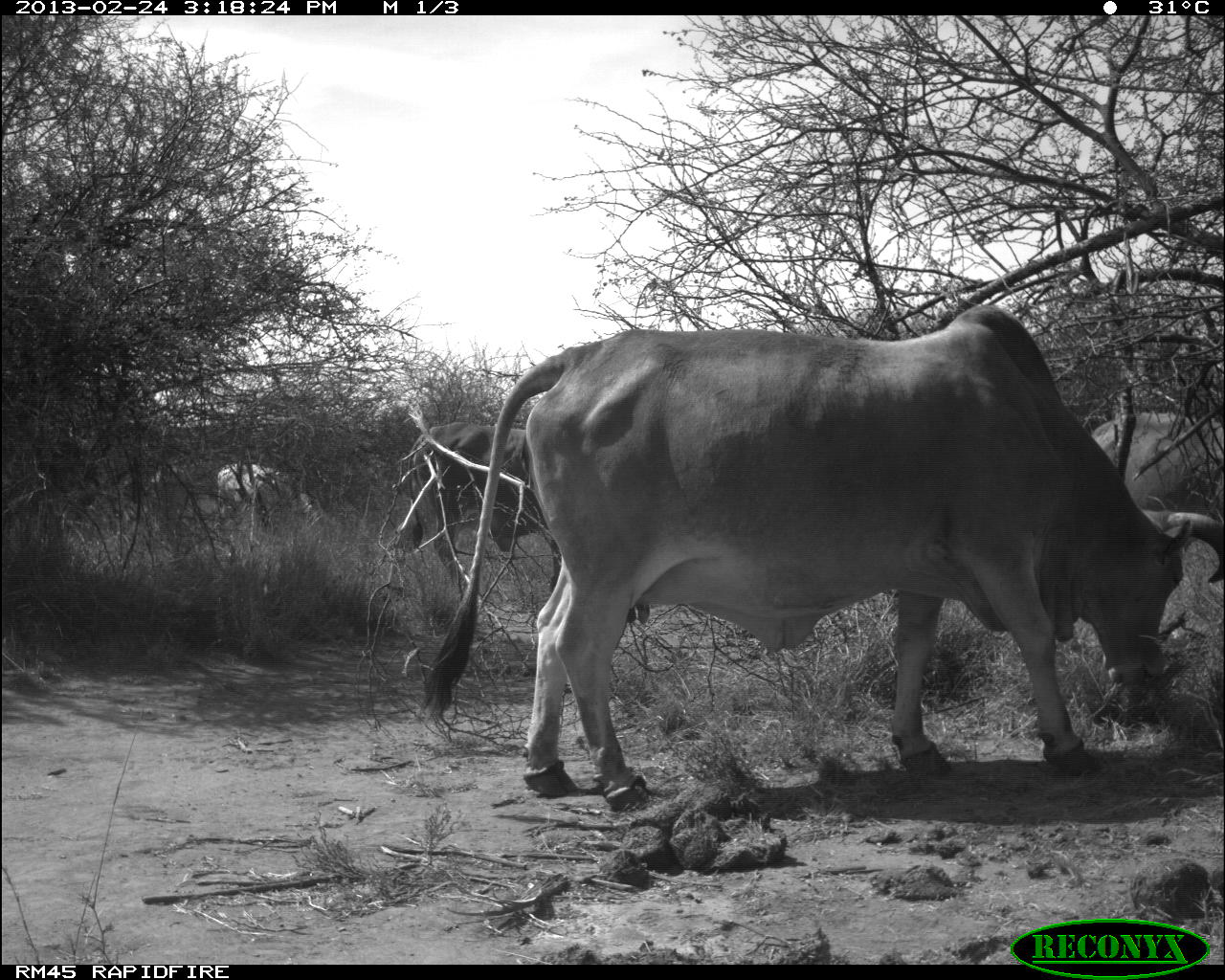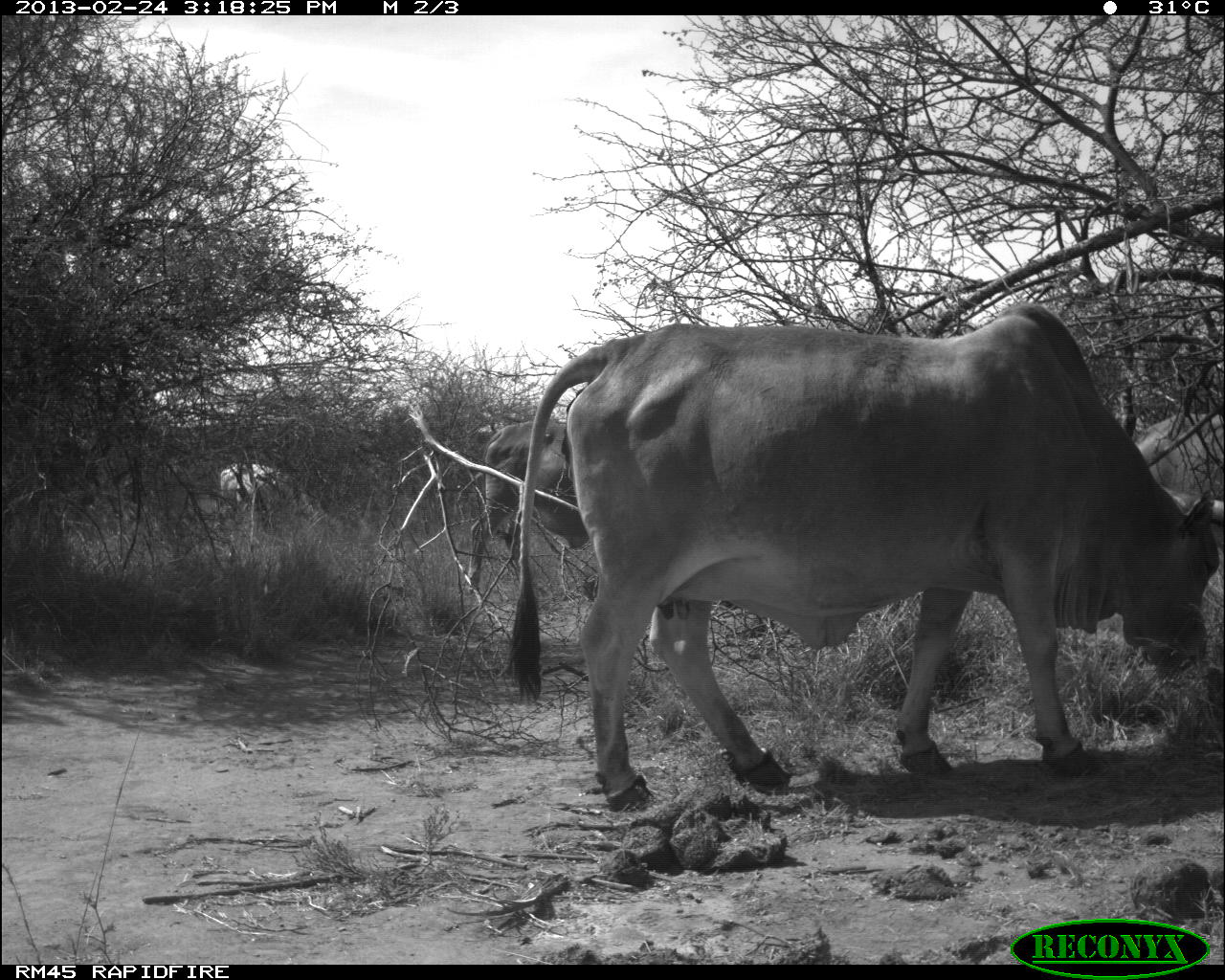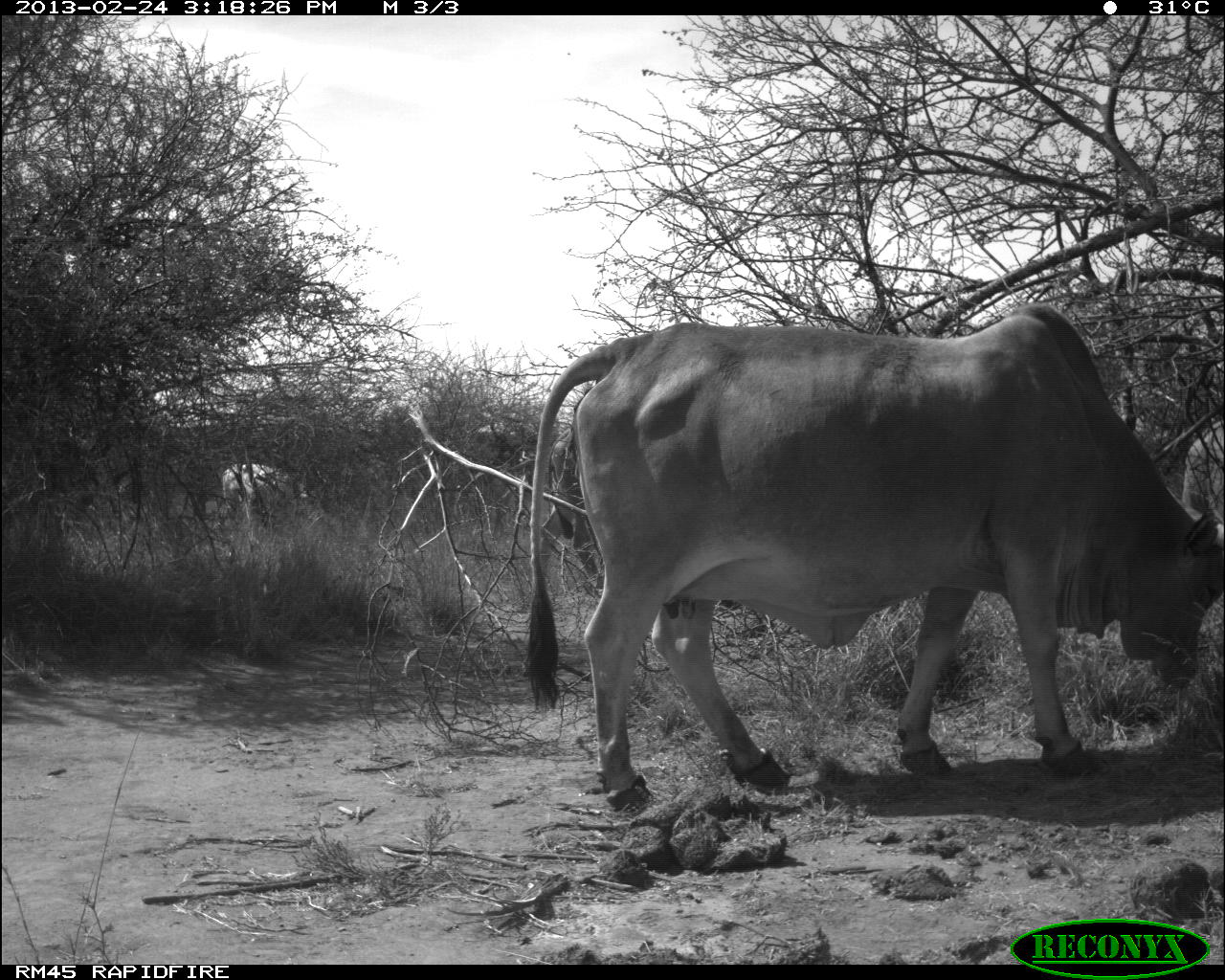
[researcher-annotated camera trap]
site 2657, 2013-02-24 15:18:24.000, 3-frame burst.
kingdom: Animalia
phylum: Chordata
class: Mammalia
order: Artiodactyla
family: Bovidae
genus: Bos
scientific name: Bos taurus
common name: domestic cattle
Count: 6.